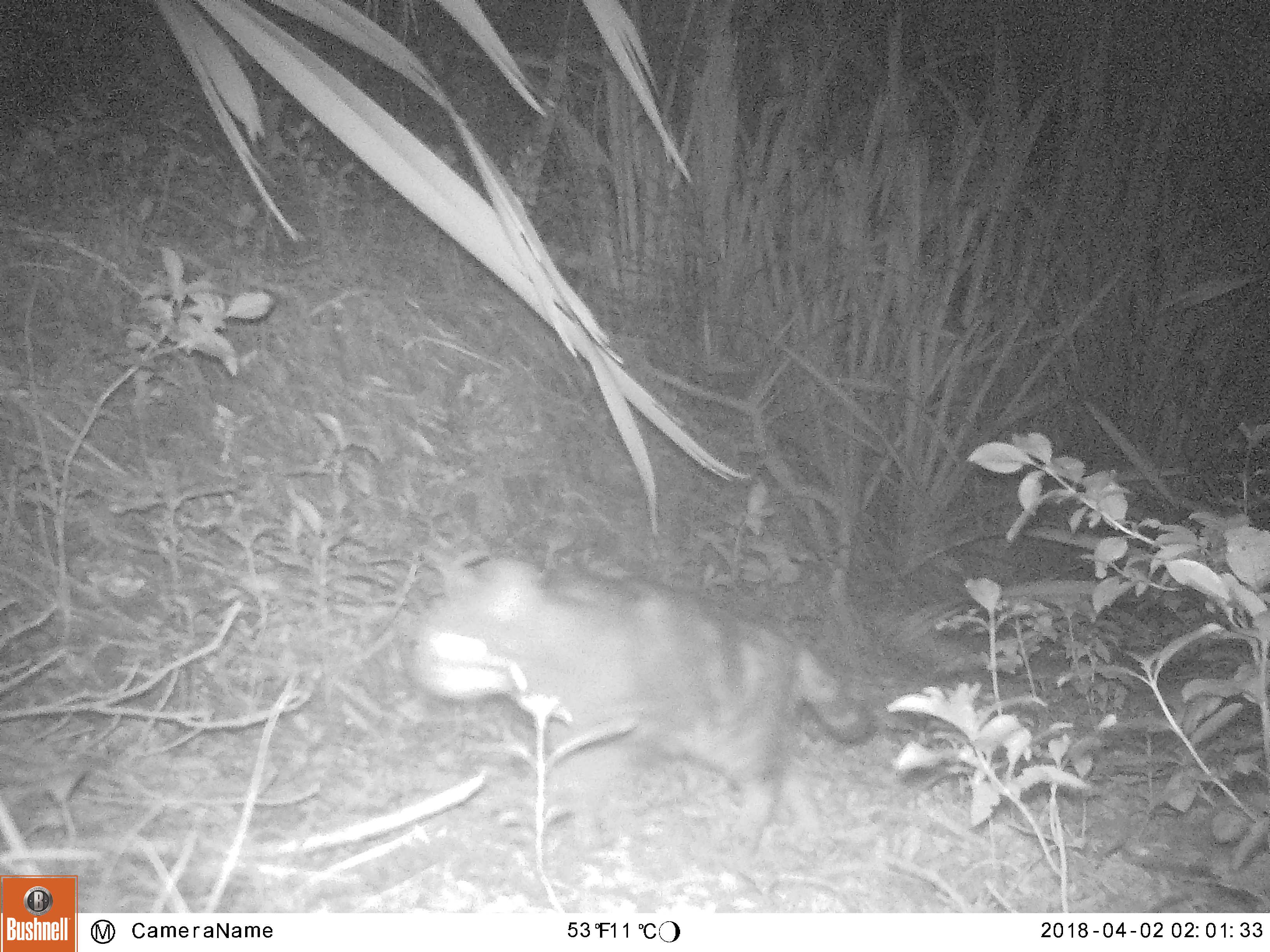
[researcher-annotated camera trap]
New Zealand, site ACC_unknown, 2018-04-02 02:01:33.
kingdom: Animalia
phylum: Chordata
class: Mammalia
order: Carnivora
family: Felidae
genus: Felis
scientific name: Felis catus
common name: domestic cat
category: cat